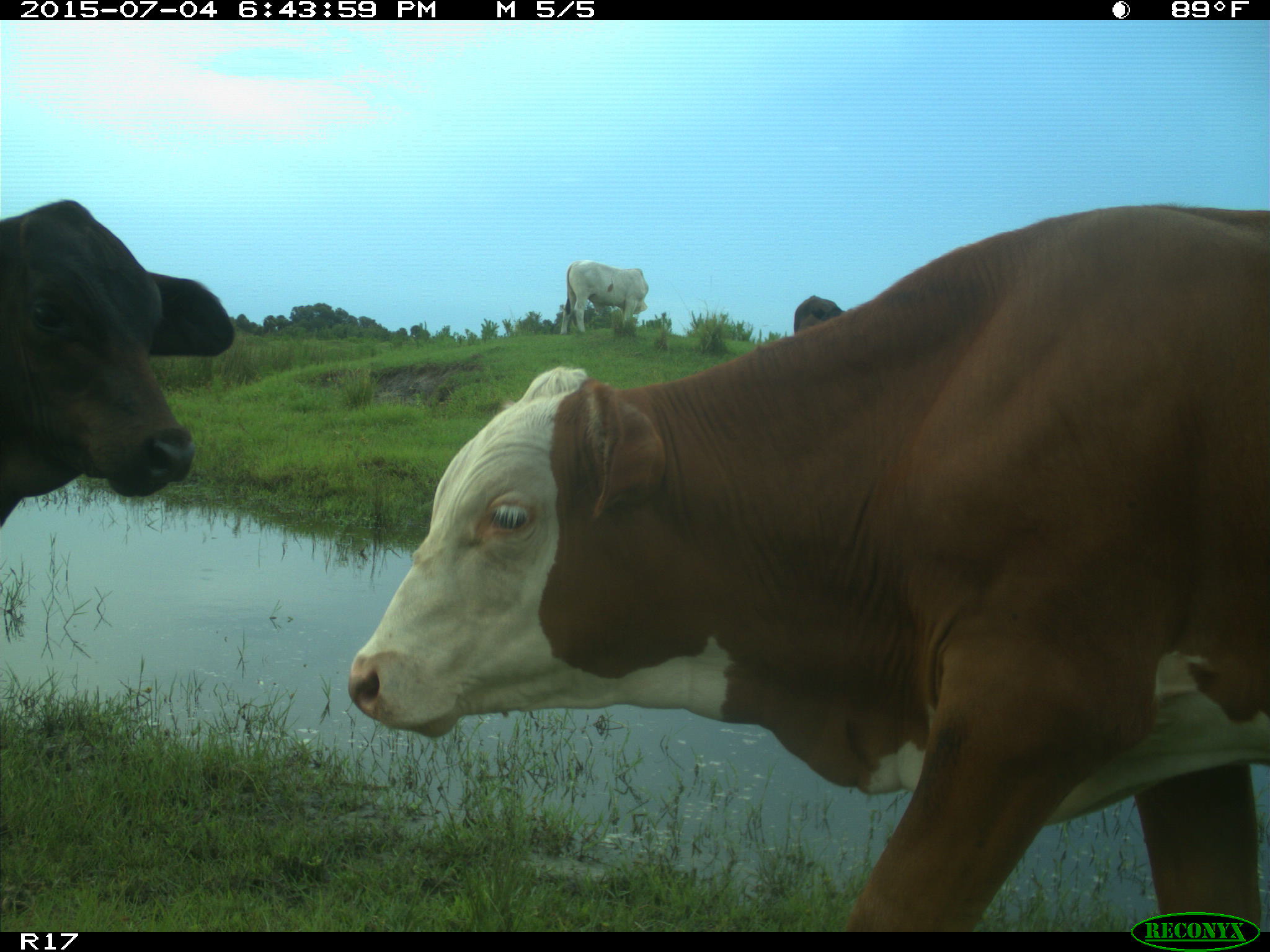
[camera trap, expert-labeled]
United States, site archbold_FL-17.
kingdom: Animalia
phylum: Chordata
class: Mammalia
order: Artiodactyla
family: Bovidae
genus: Bos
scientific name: Bos taurus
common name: domestic cow